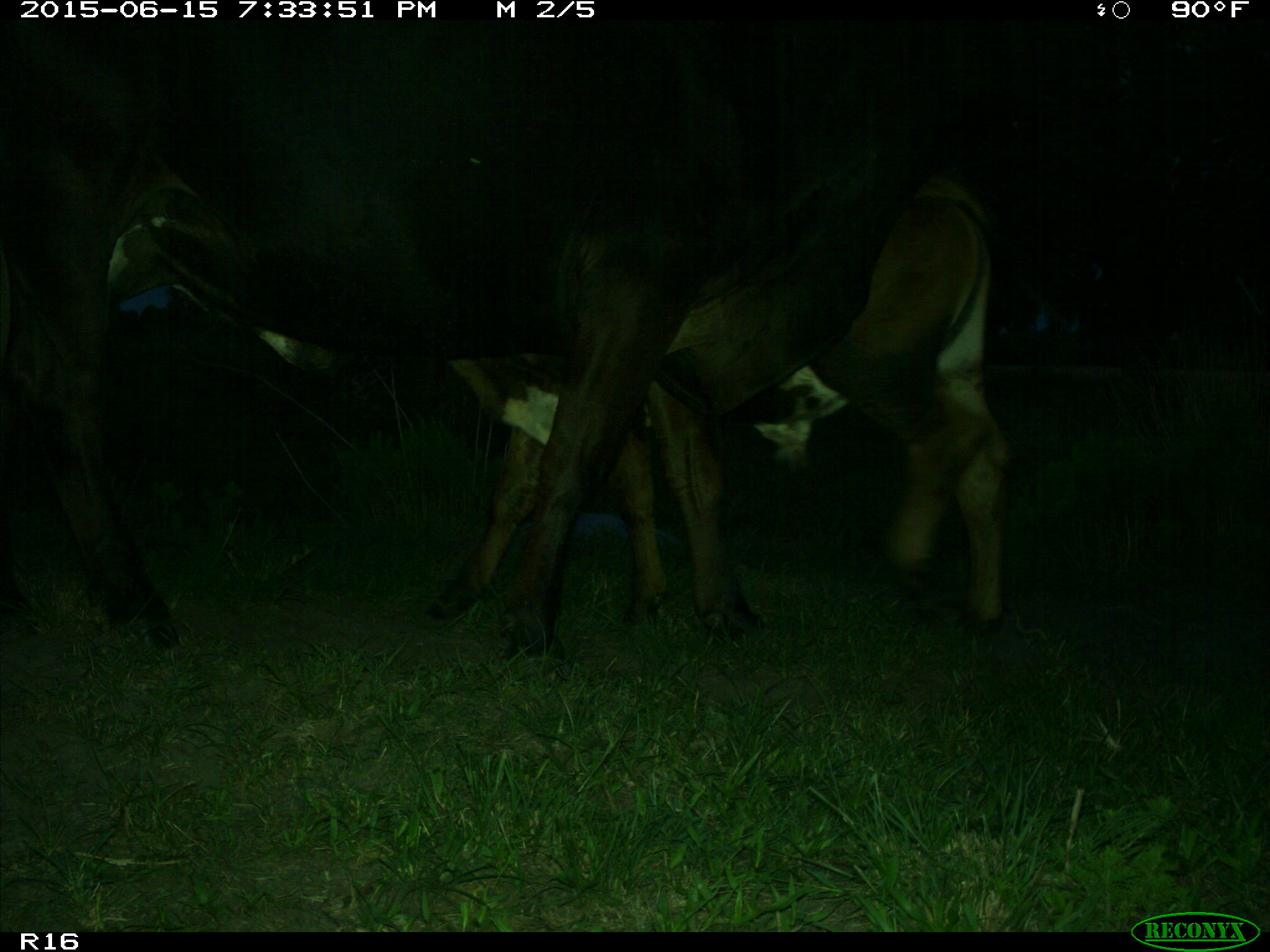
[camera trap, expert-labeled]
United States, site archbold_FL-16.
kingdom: Animalia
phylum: Chordata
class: Mammalia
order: Artiodactyla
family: Bovidae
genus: Bos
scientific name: Bos taurus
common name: domestic cow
Bos taurus (domestic cow).